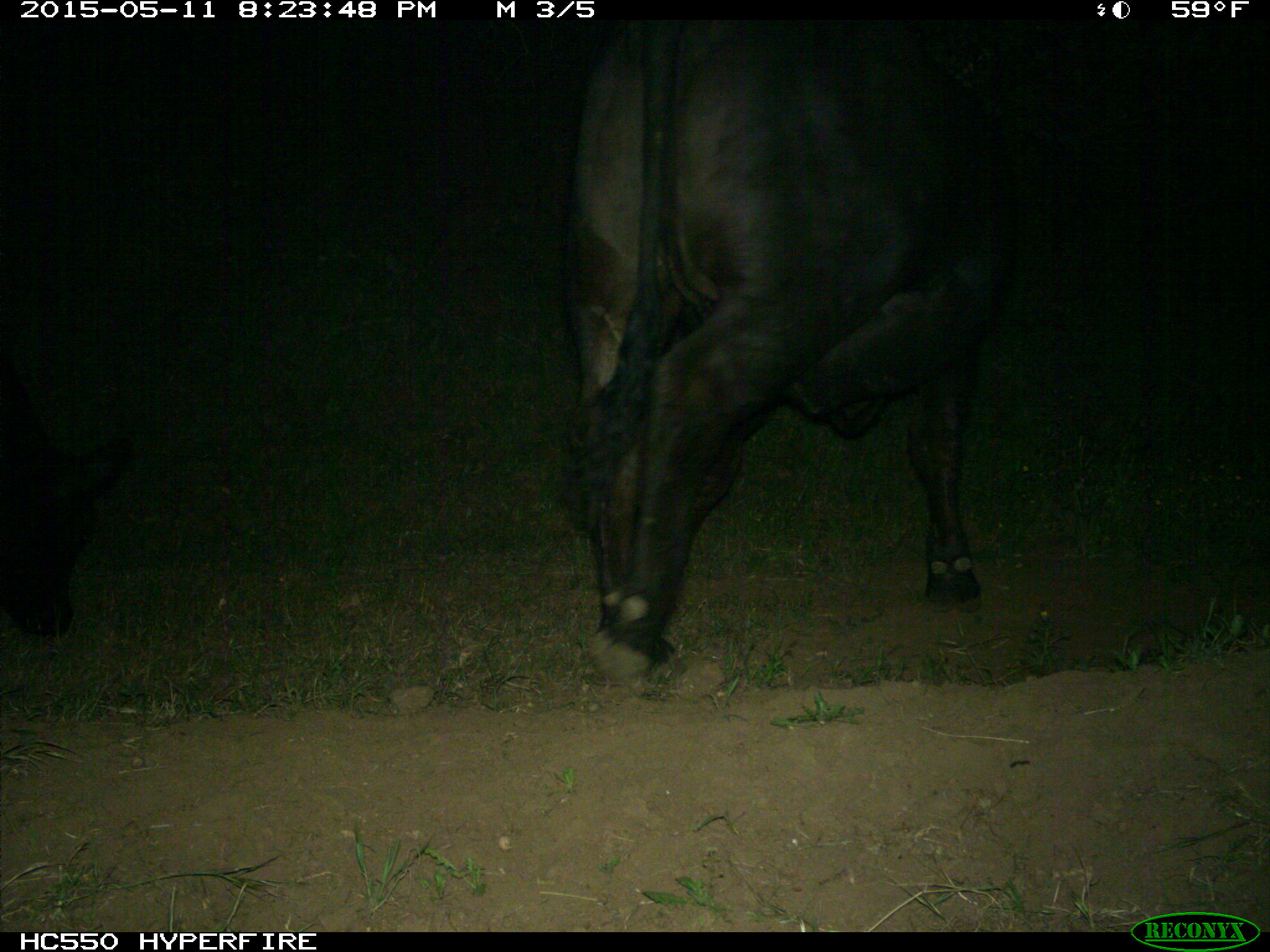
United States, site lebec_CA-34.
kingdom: Animalia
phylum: Chordata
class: Mammalia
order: Artiodactyla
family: Bovidae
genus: Bos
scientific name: Bos taurus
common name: domestic cow